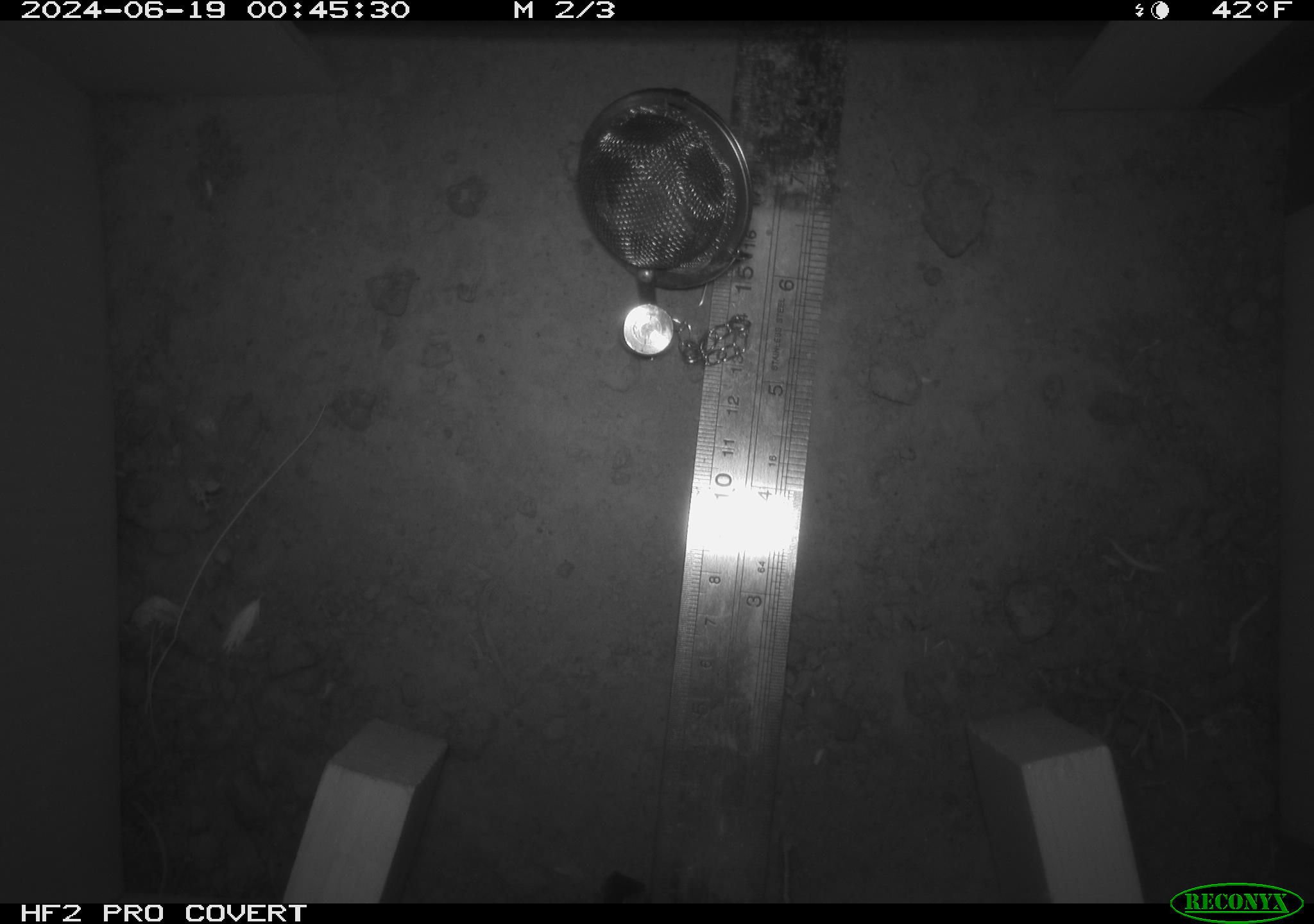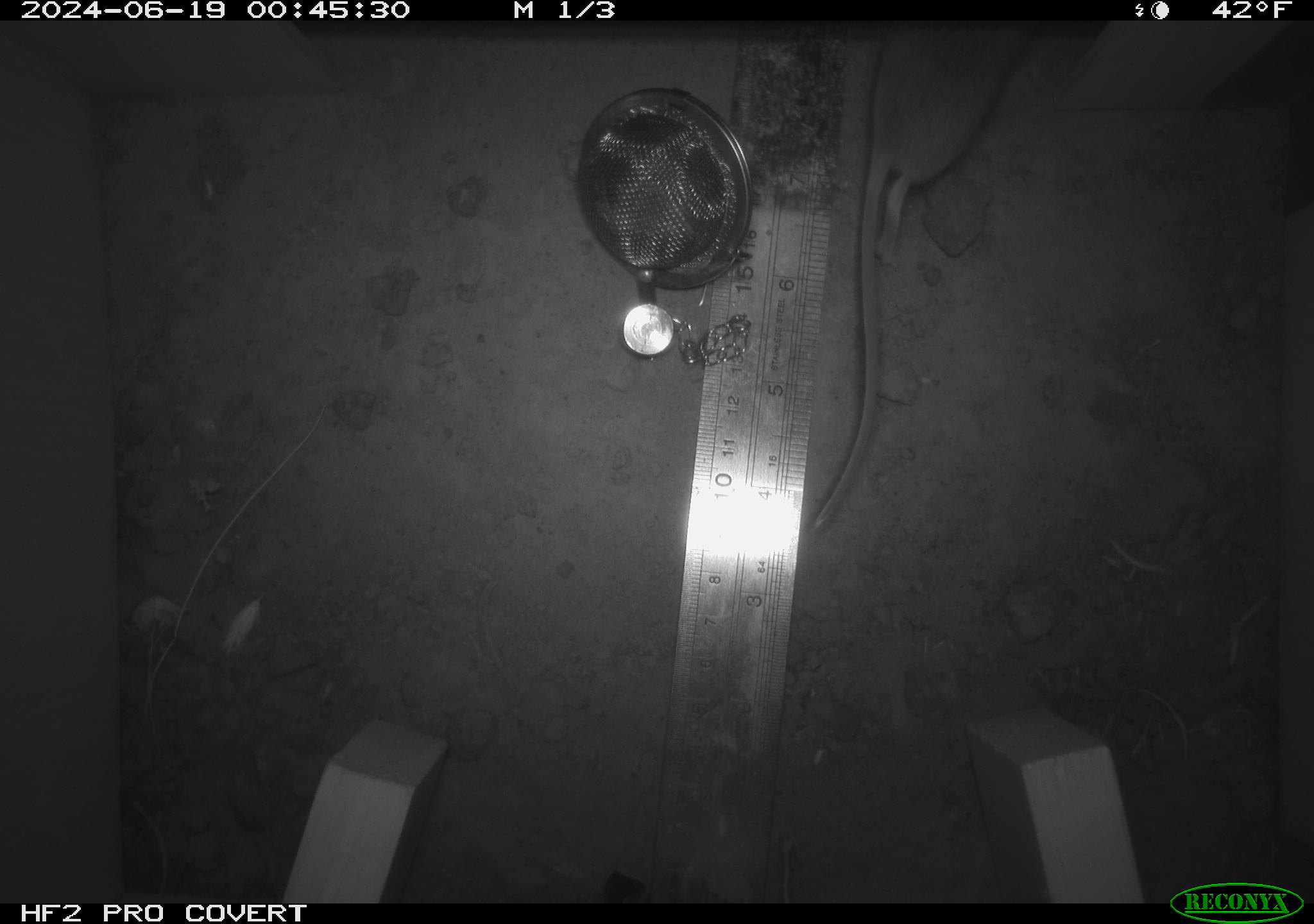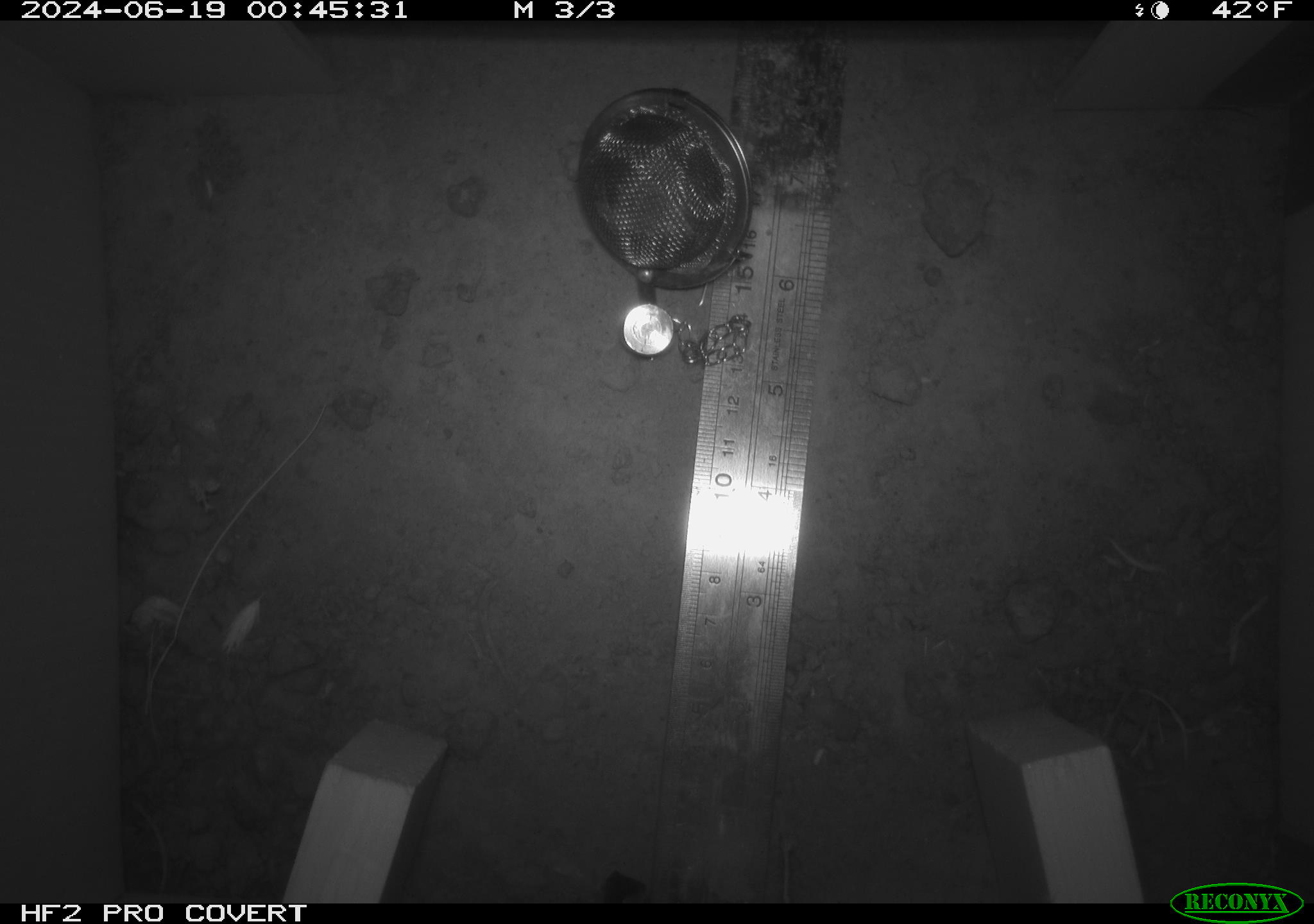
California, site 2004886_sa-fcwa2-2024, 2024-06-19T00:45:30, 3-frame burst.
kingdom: Animalia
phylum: Chordata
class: Mammalia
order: Rodentia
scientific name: Rodentia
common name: mouse species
Mouse species (Rodentia).